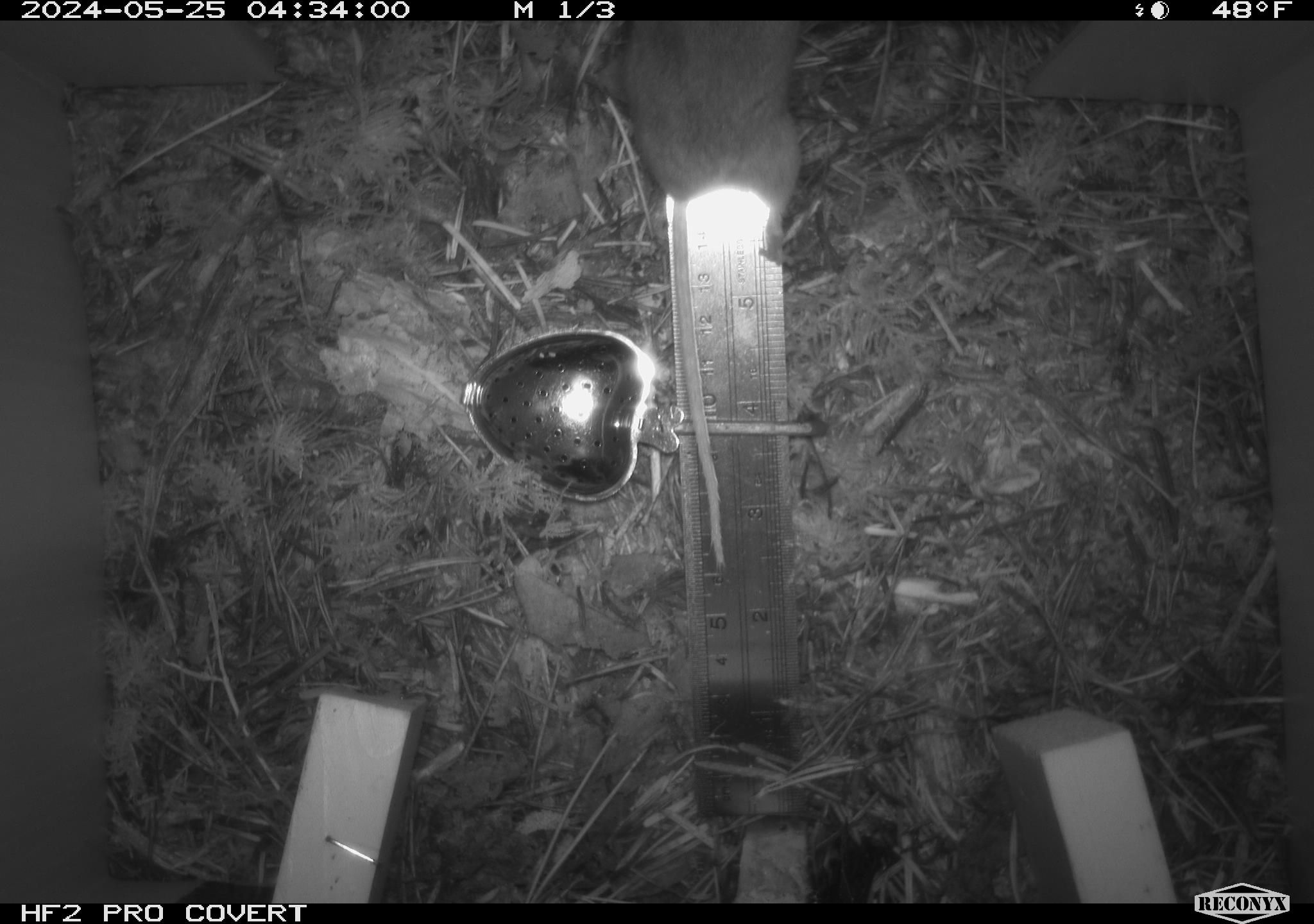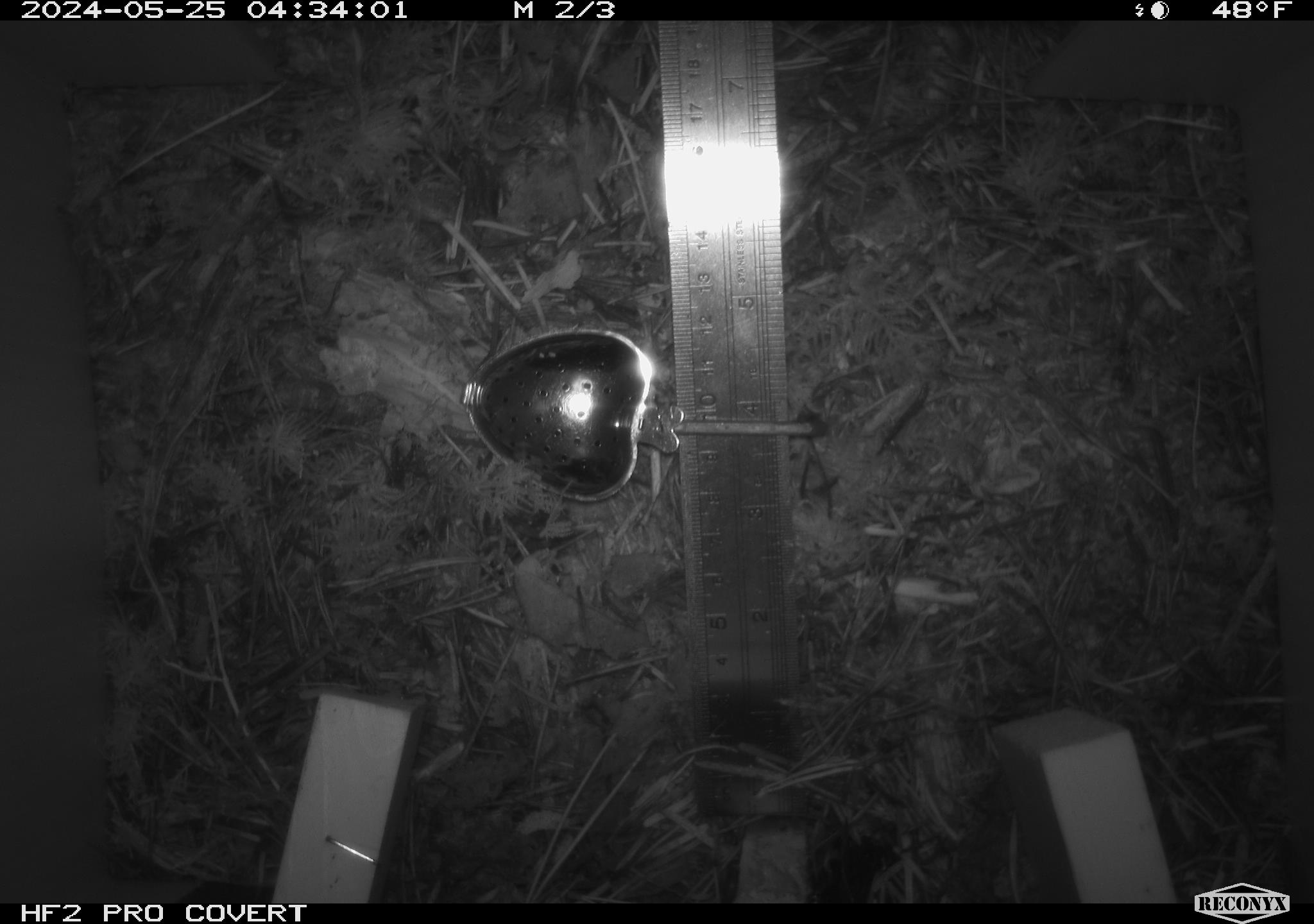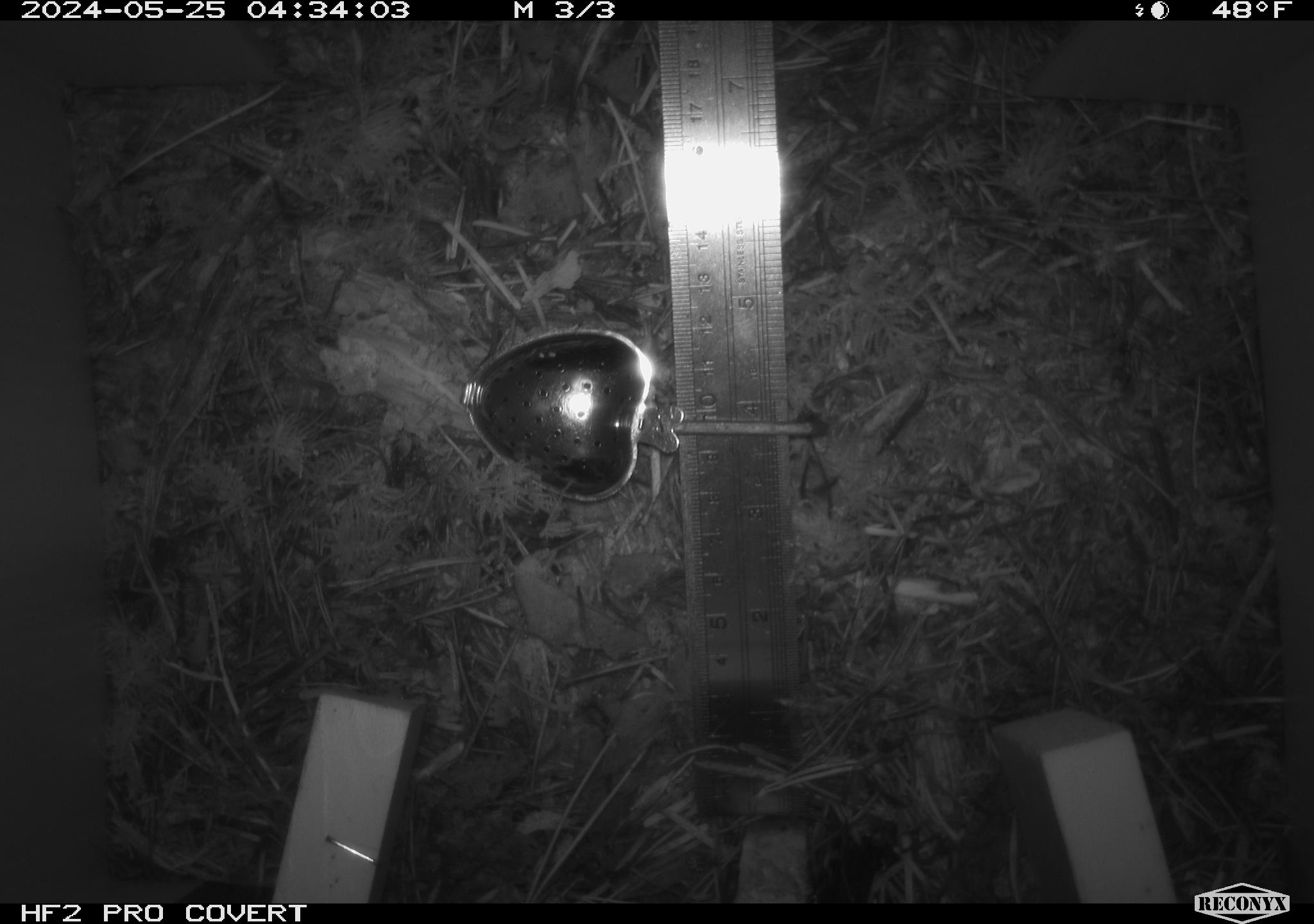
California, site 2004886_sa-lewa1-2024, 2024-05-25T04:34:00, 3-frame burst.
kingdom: Animalia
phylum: Chordata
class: Mammalia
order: Rodentia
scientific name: Rodentia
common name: rodent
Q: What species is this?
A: Rodent (Rodentia).